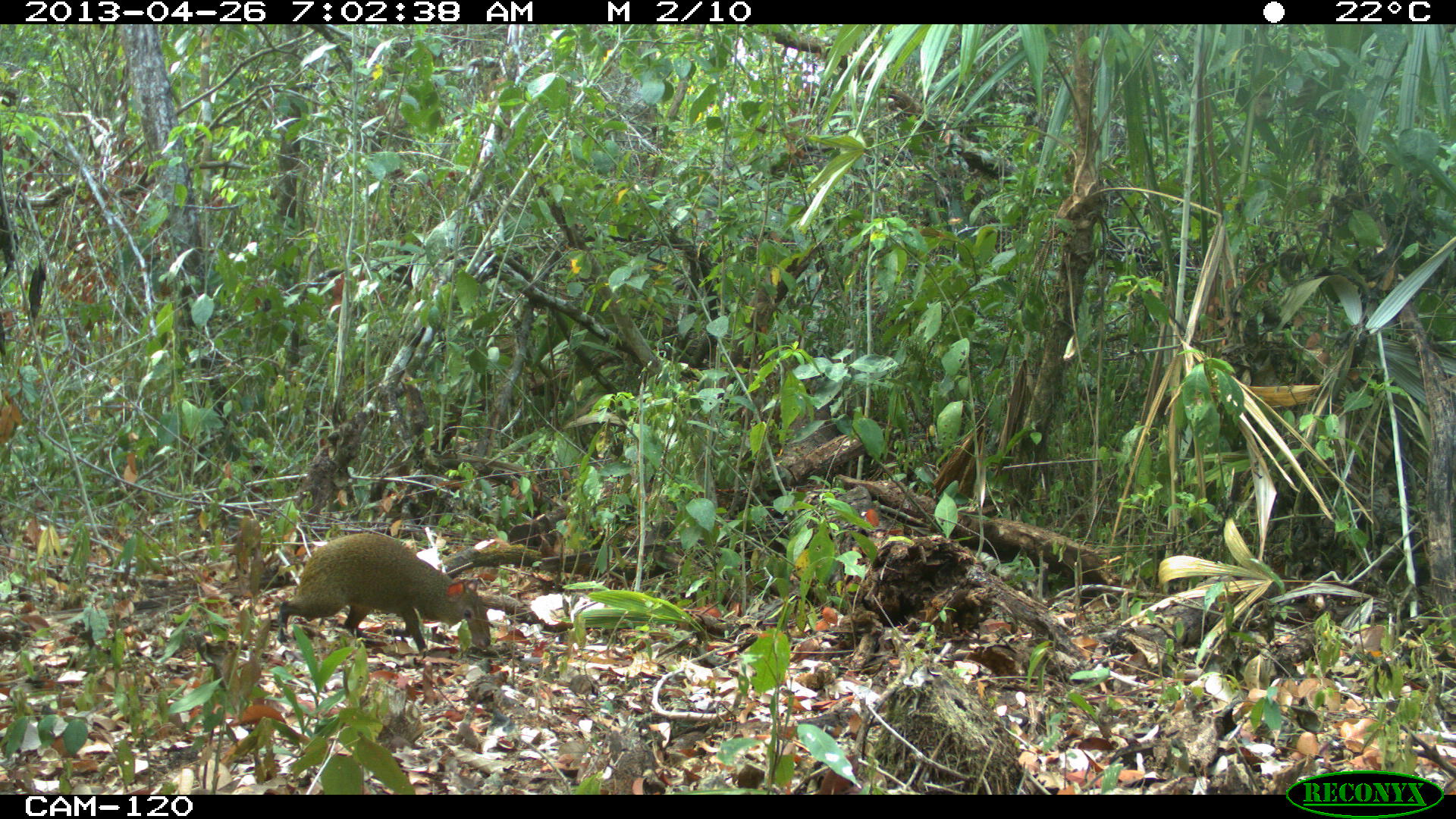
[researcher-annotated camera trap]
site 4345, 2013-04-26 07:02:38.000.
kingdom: Animalia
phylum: Chordata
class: Mammalia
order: Rodentia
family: Dasyproctidae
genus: Dasyprocta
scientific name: Dasyprocta punctata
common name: central american agouti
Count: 1.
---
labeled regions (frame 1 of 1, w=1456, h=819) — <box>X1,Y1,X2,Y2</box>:
dasyprocta punctata: <box>276,532,492,656</box>